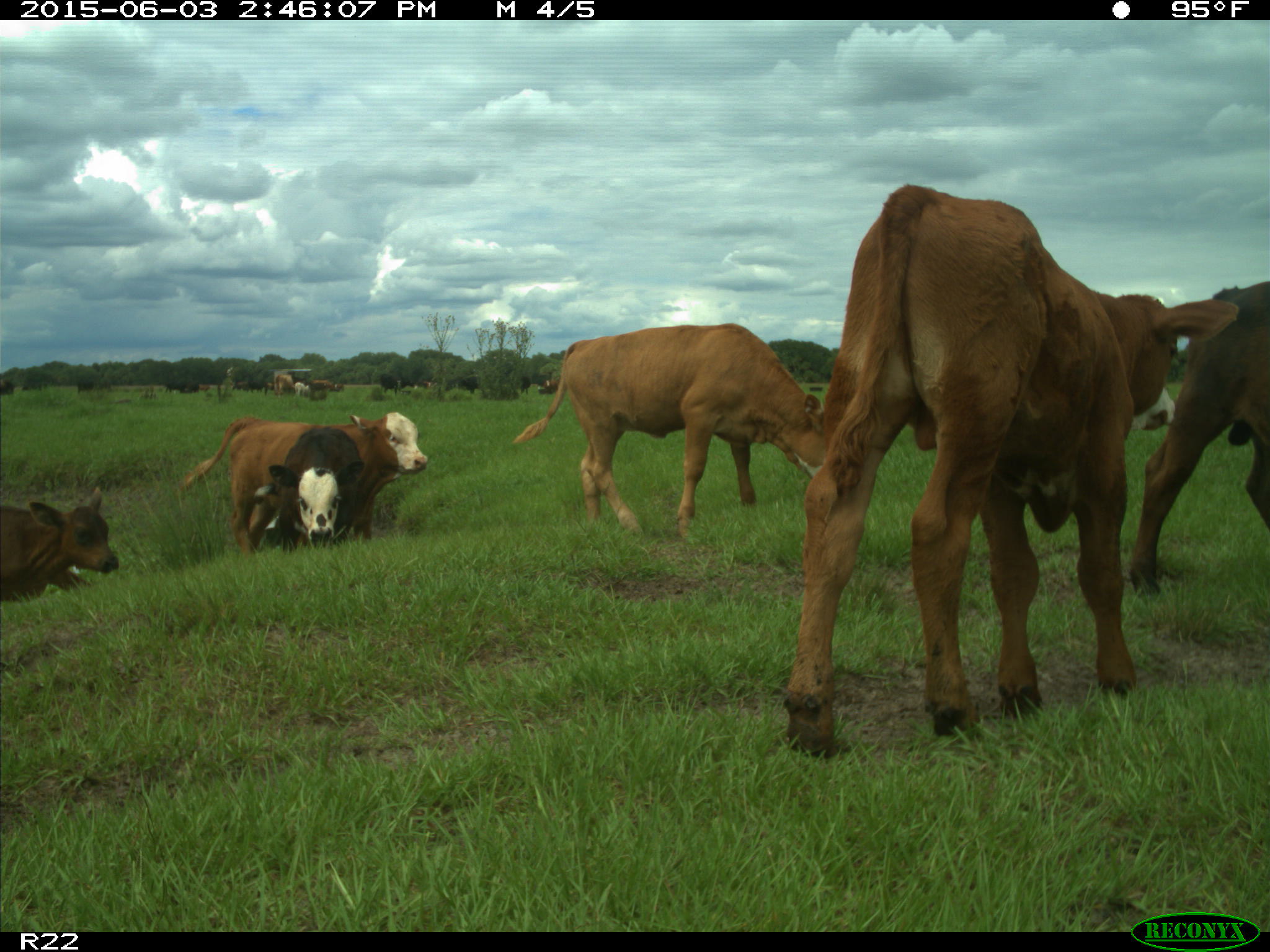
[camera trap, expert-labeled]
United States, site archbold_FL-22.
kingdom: Animalia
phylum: Chordata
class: Mammalia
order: Artiodactyla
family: Bovidae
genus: Bos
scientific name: Bos taurus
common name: domestic cow